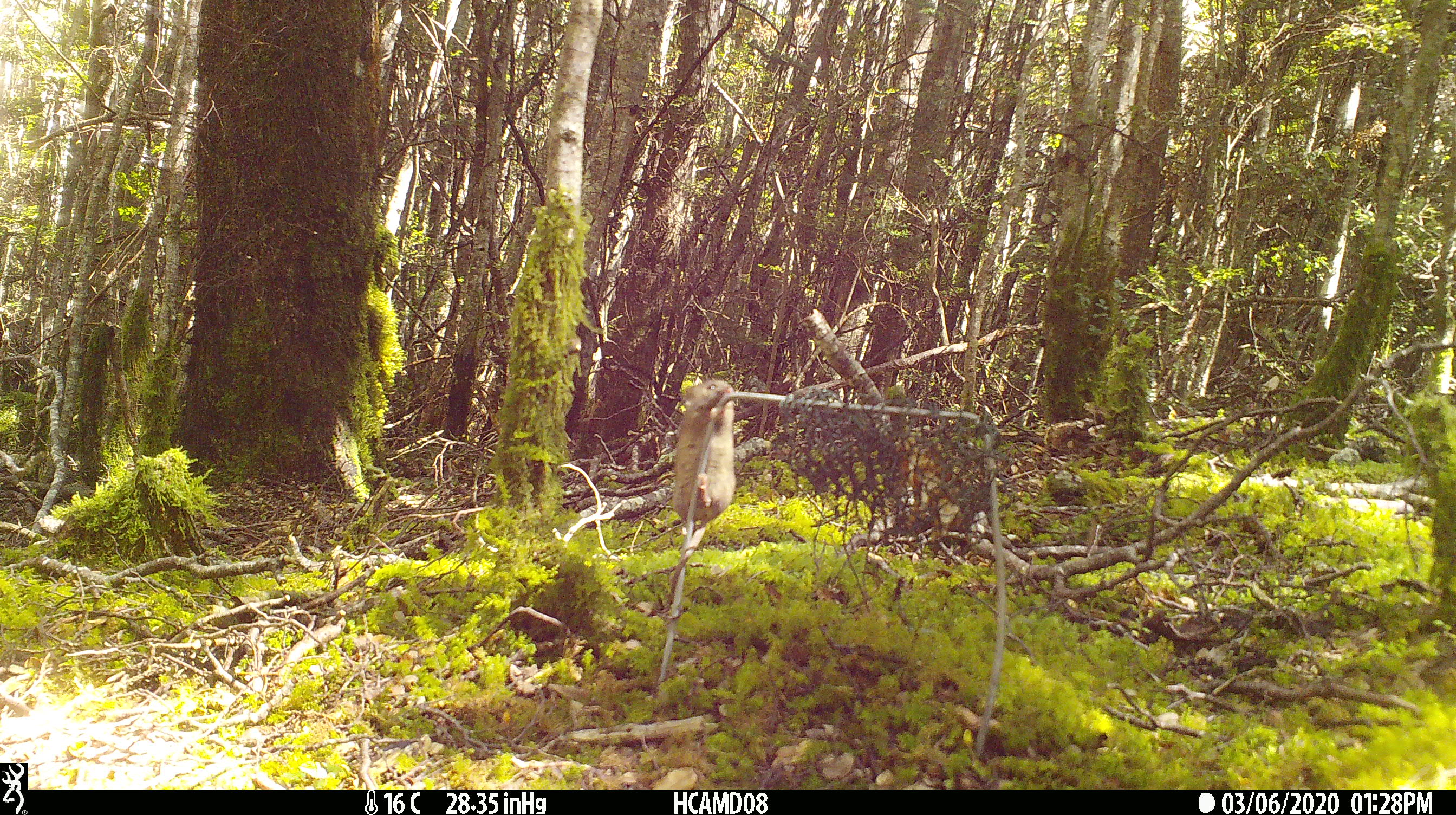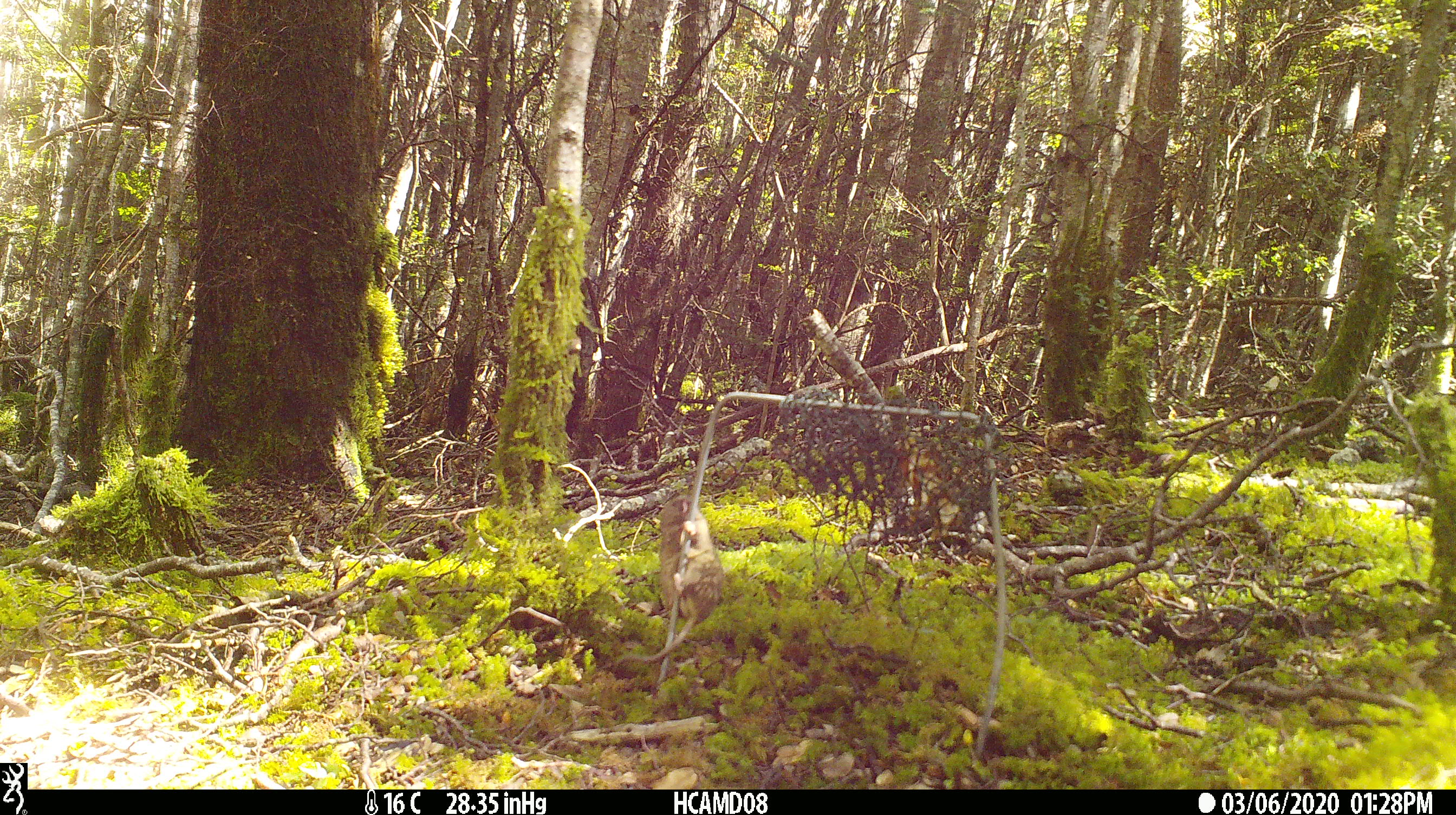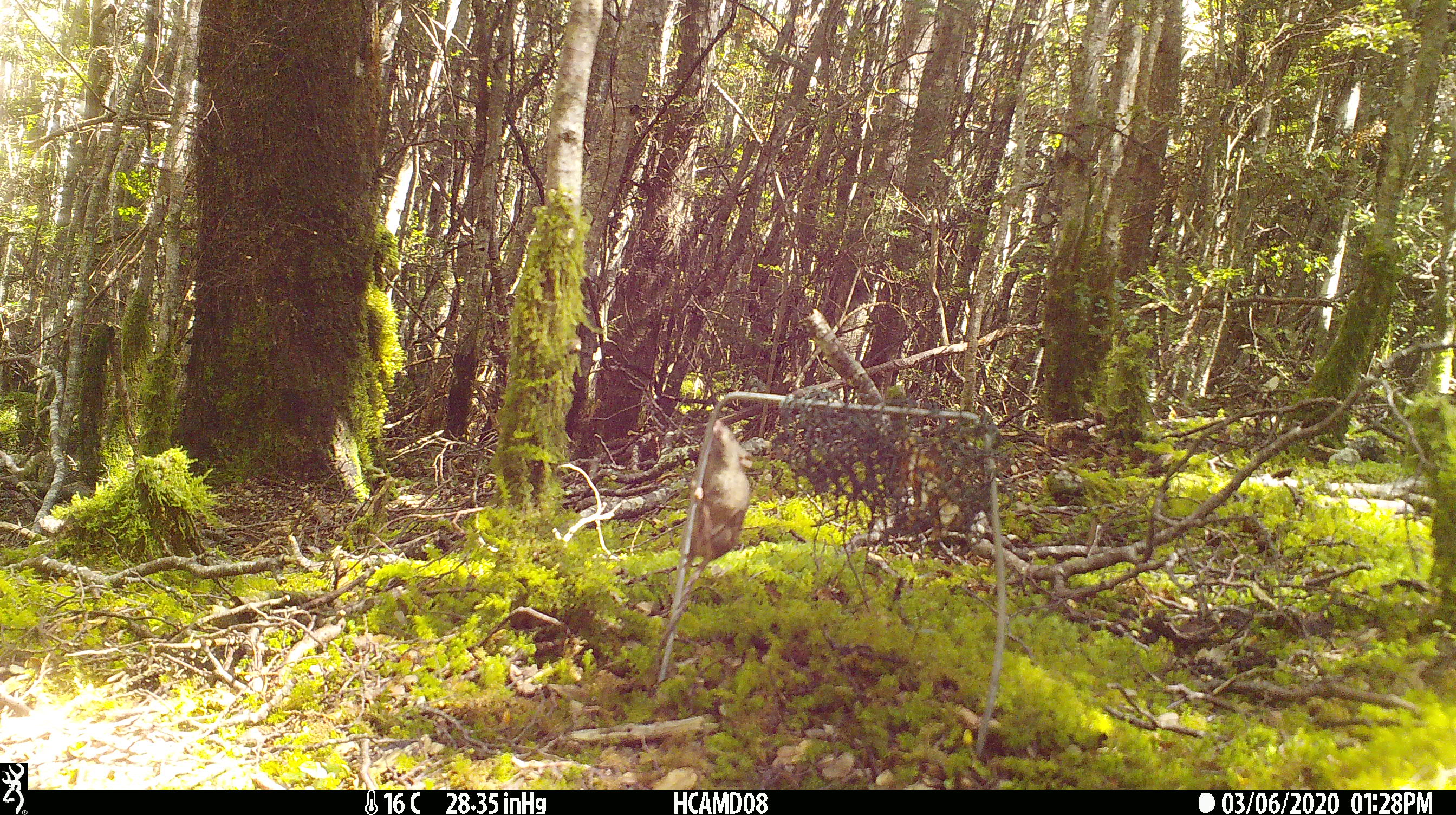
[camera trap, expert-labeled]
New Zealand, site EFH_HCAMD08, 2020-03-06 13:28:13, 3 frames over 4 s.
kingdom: Animalia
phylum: Chordata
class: Mammalia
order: Rodentia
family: Muridae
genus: Mus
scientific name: Mus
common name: mouse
Mouse (Mus).